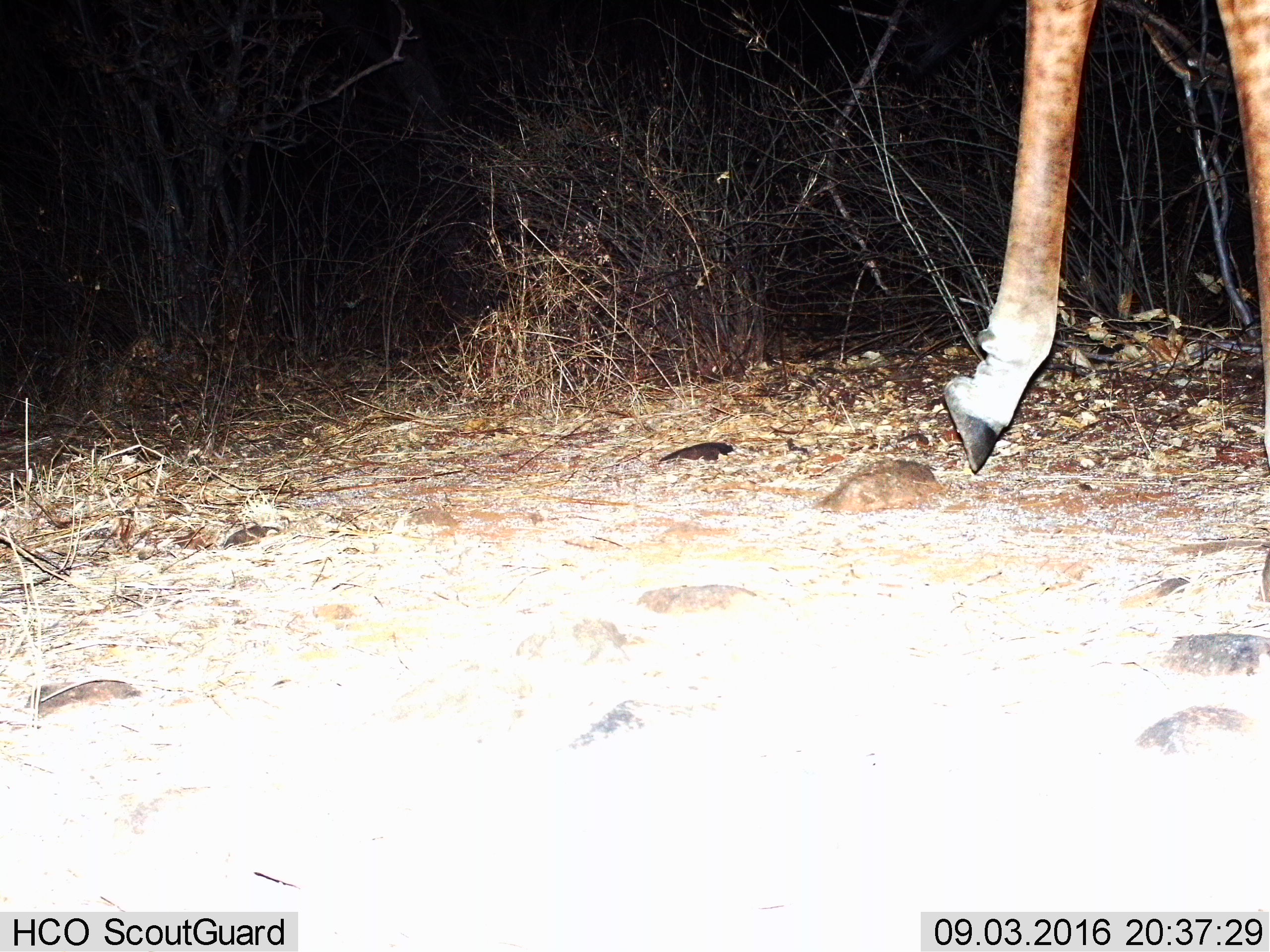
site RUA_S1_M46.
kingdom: Animalia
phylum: Chordata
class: Mammalia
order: Artiodactyla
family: Giraffidae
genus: Giraffa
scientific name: Giraffa camelopardalis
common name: giraffe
Giraffe (Giraffa camelopardalis), count 1. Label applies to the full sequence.